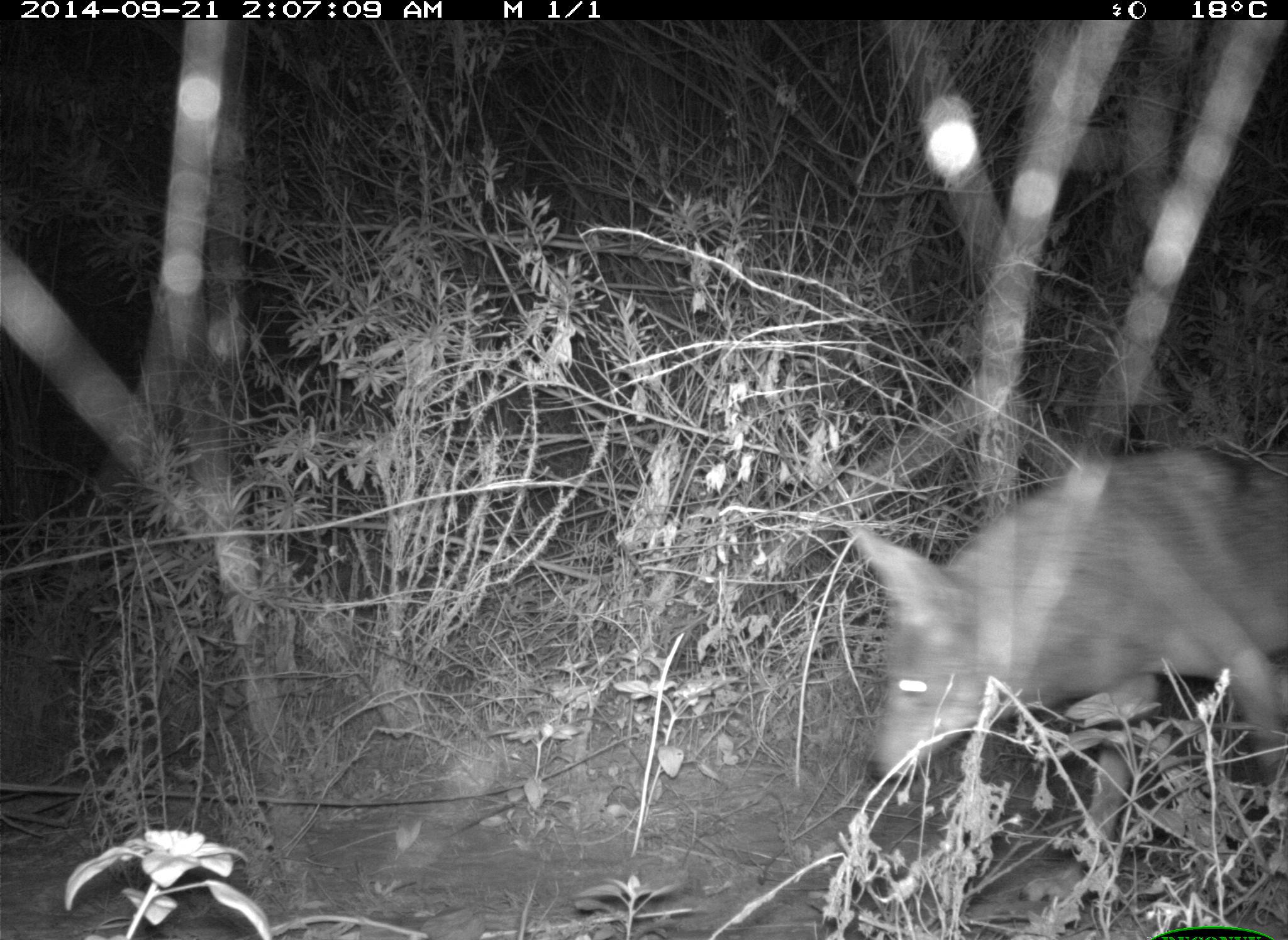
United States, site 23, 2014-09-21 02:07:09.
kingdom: Animalia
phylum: Chordata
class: Mammalia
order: Carnivora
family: Canidae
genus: Canis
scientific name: Canis latrans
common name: coyote